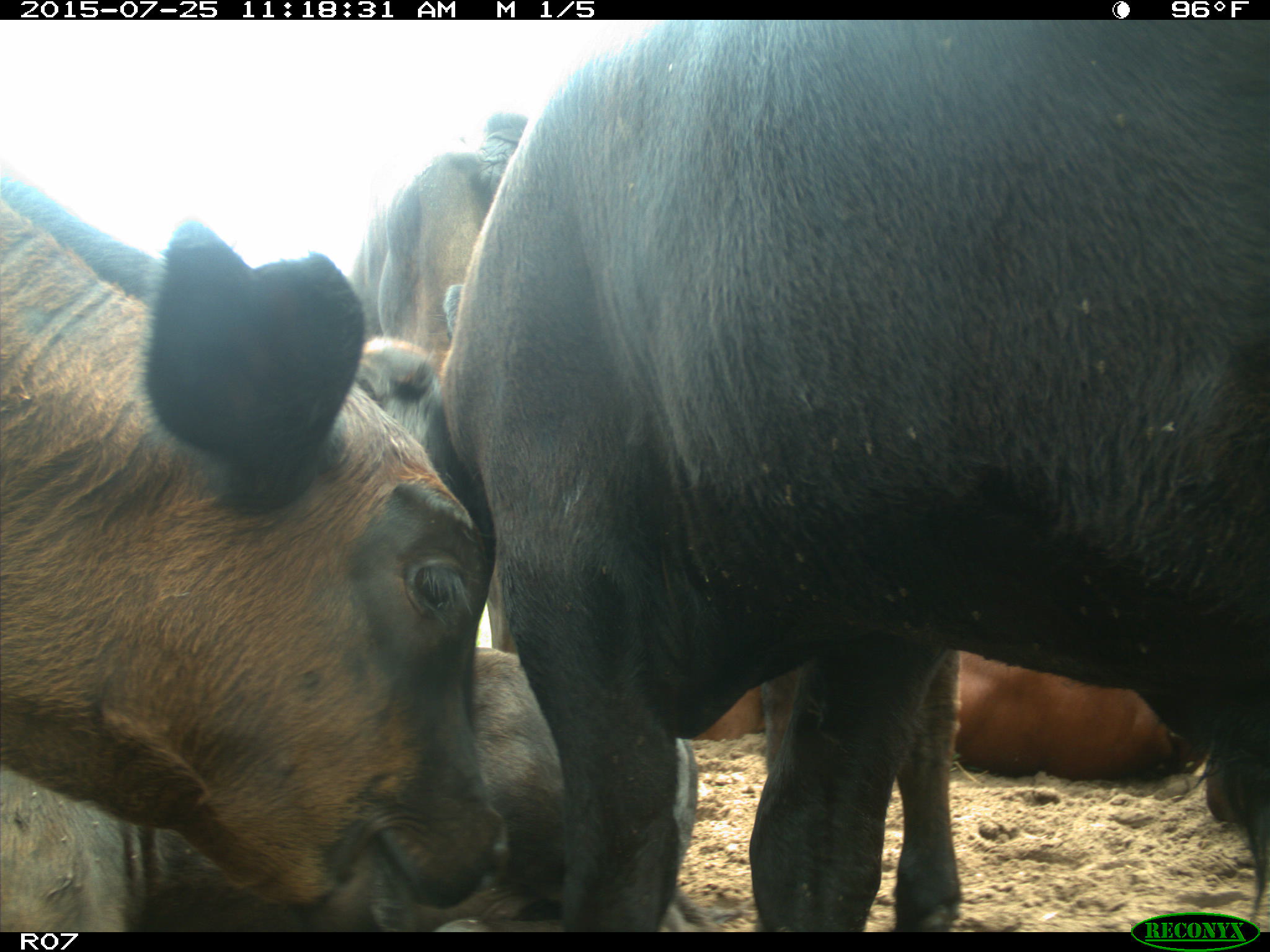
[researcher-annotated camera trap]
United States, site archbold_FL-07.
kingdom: Animalia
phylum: Chordata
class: Mammalia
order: Artiodactyla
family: Bovidae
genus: Bos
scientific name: Bos taurus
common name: domestic cow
Bos taurus (domestic cow).